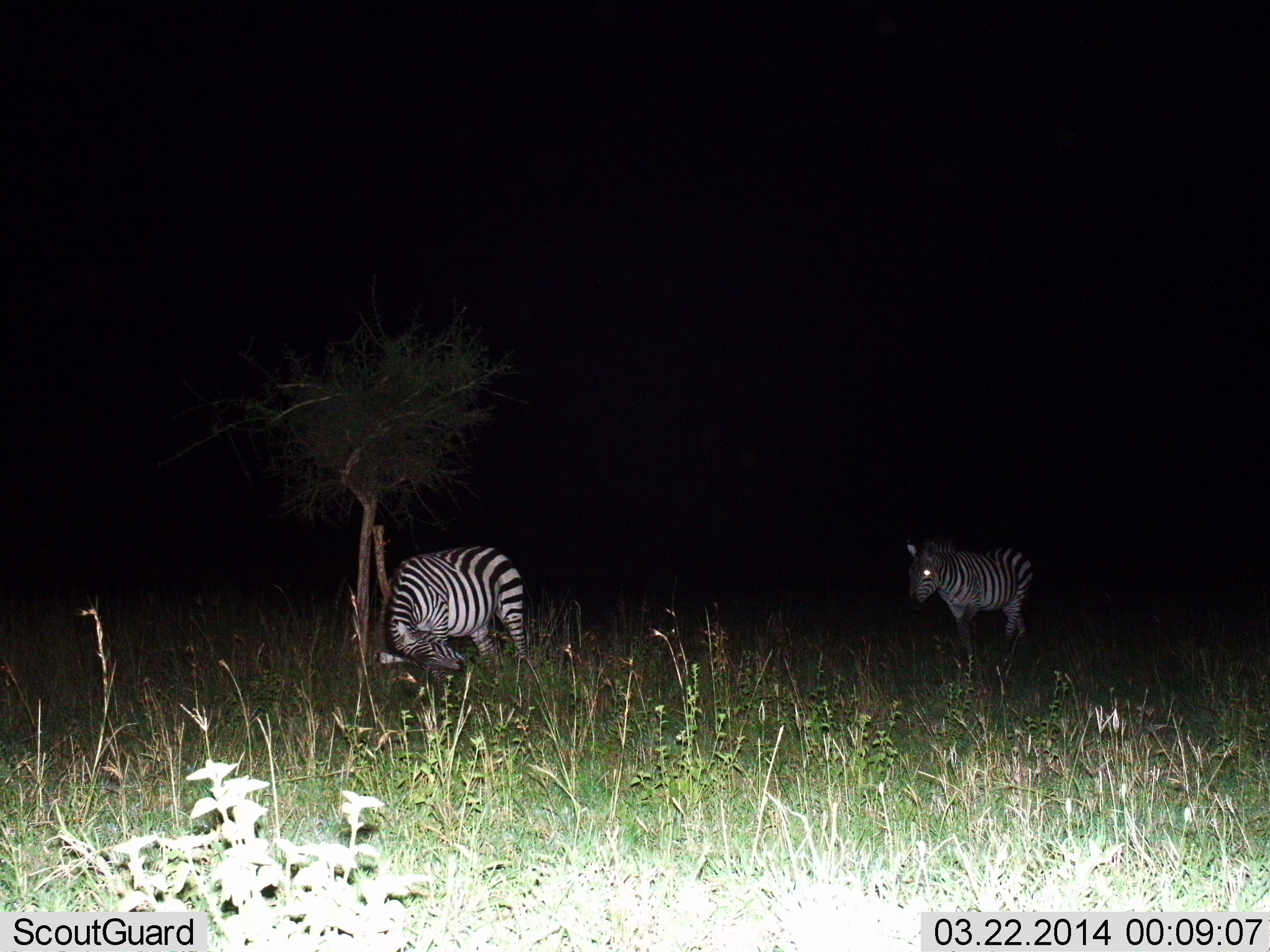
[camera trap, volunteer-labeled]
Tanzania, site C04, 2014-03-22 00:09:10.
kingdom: Animalia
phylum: Chordata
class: Mammalia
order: Perissodactyla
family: Equidae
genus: Equus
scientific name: Equus quagga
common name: plains zebra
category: zebra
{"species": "zebra (plains zebra) (Equus quagga)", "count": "2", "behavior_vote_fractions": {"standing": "54%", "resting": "8%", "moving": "49%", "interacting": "14%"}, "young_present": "2%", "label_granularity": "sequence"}